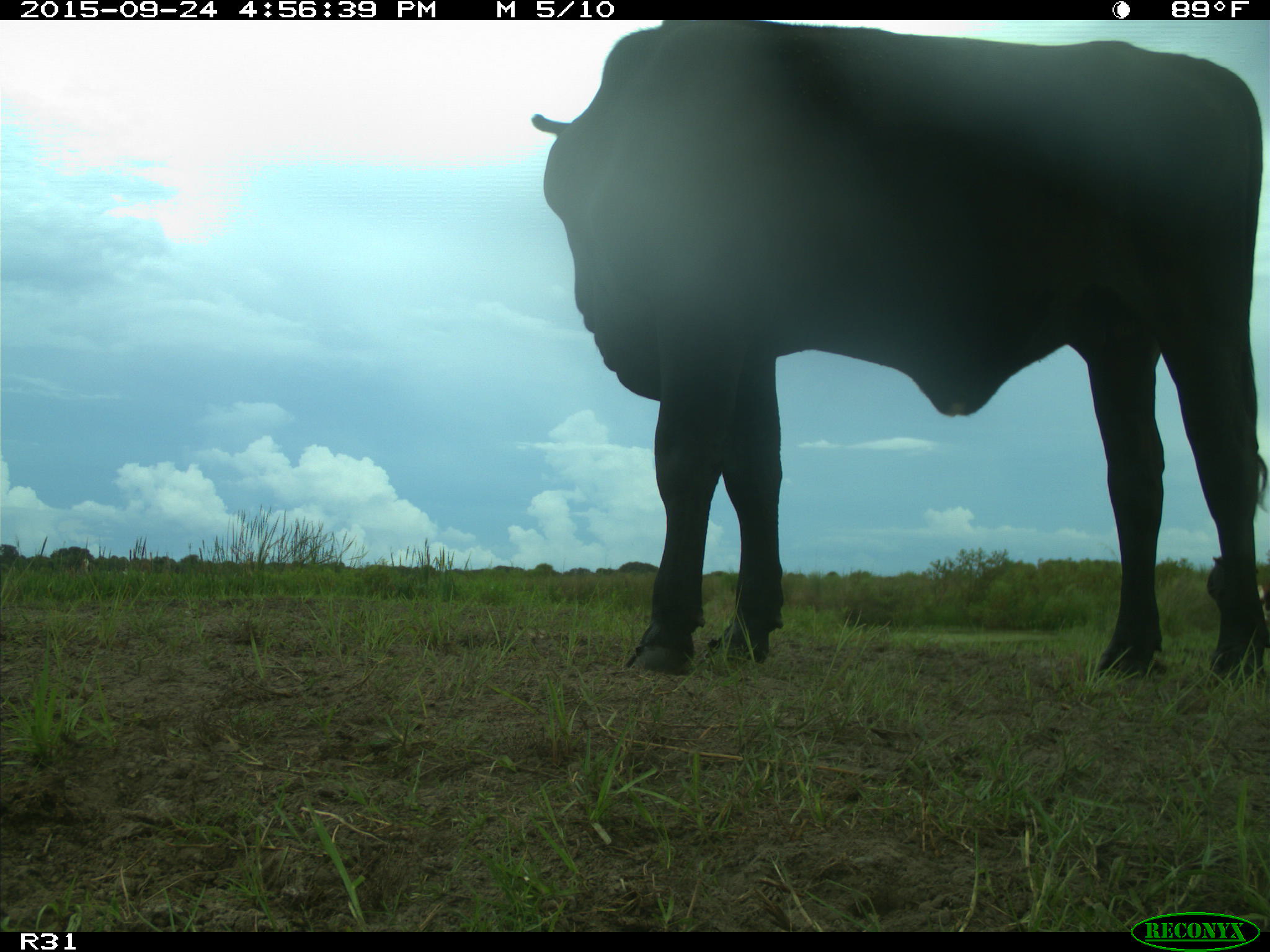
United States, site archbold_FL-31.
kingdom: Animalia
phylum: Chordata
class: Mammalia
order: Artiodactyla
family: Bovidae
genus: Bos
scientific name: Bos taurus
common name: domestic cow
Bos taurus (domestic cow).